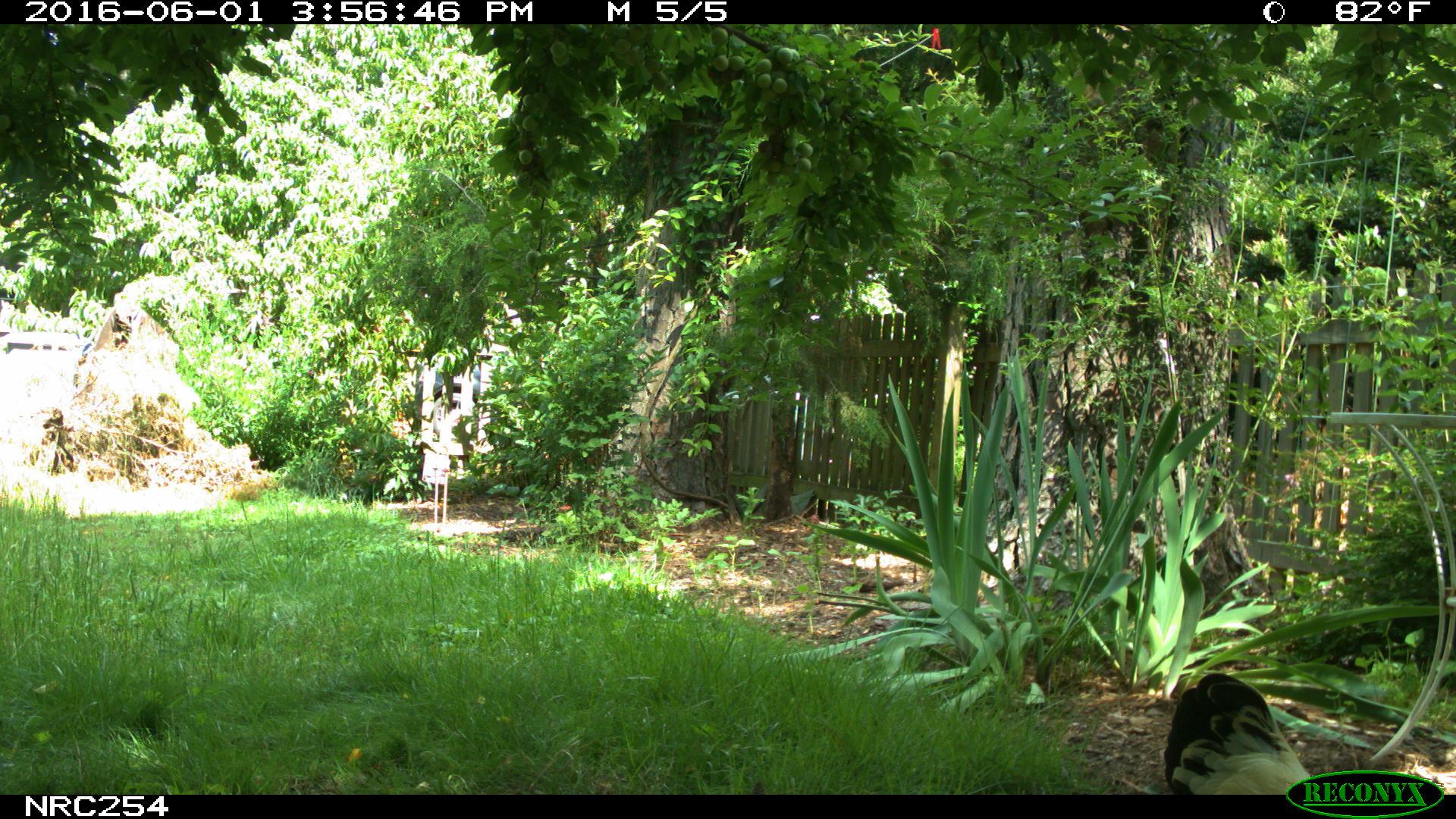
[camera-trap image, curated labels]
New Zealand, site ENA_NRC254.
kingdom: Animalia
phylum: Chordata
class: Aves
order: Galliformes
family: Phasianidae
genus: Gallus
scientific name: Gallus gallus domesticus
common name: chicken